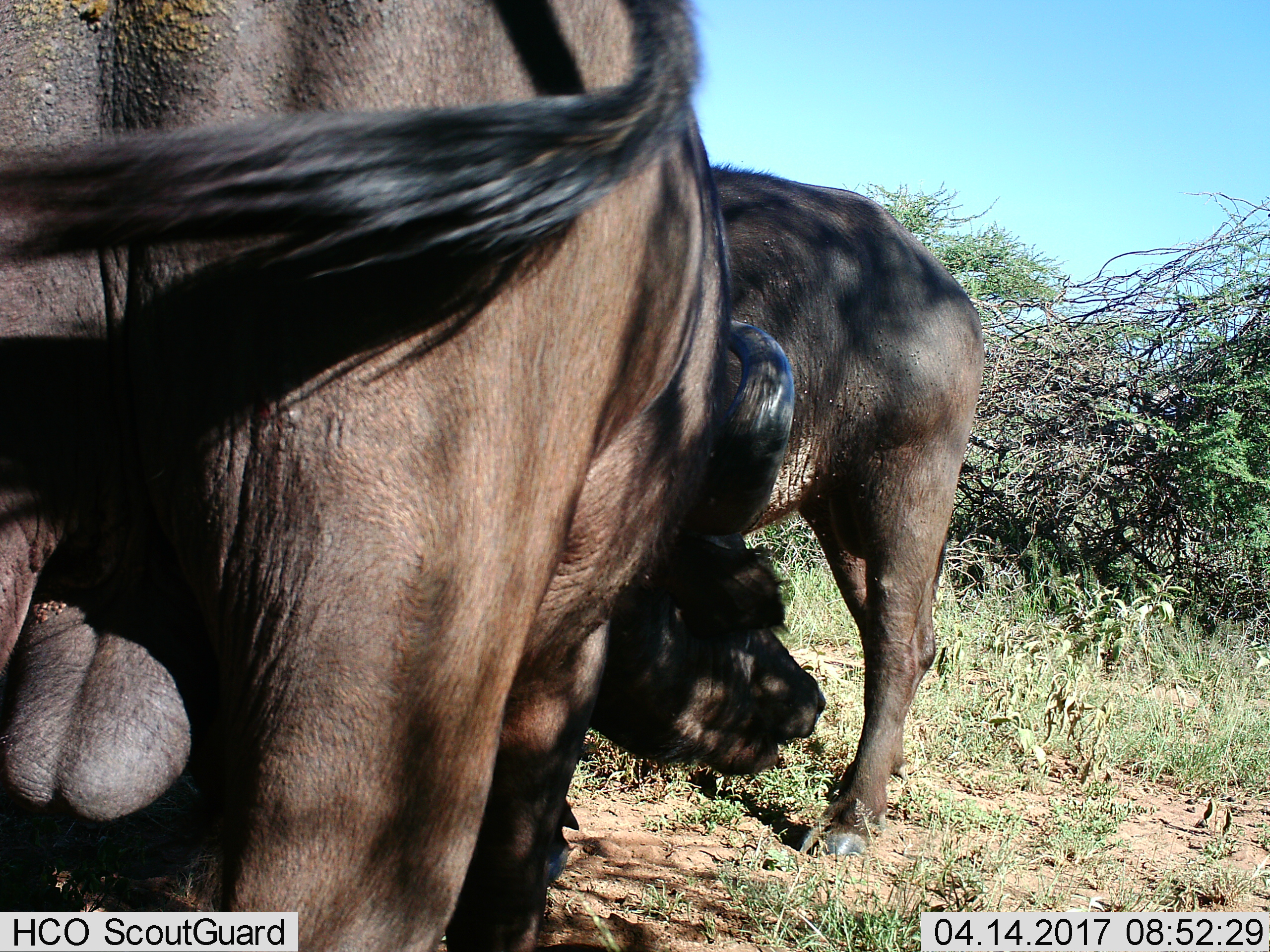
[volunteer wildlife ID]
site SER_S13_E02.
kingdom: Animalia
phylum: Chordata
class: Mammalia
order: Artiodactyla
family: Bovidae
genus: Syncerus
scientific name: Syncerus caffer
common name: african buffalo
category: buffalo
Buffalo (african buffalo) (Syncerus caffer), count 3. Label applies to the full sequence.